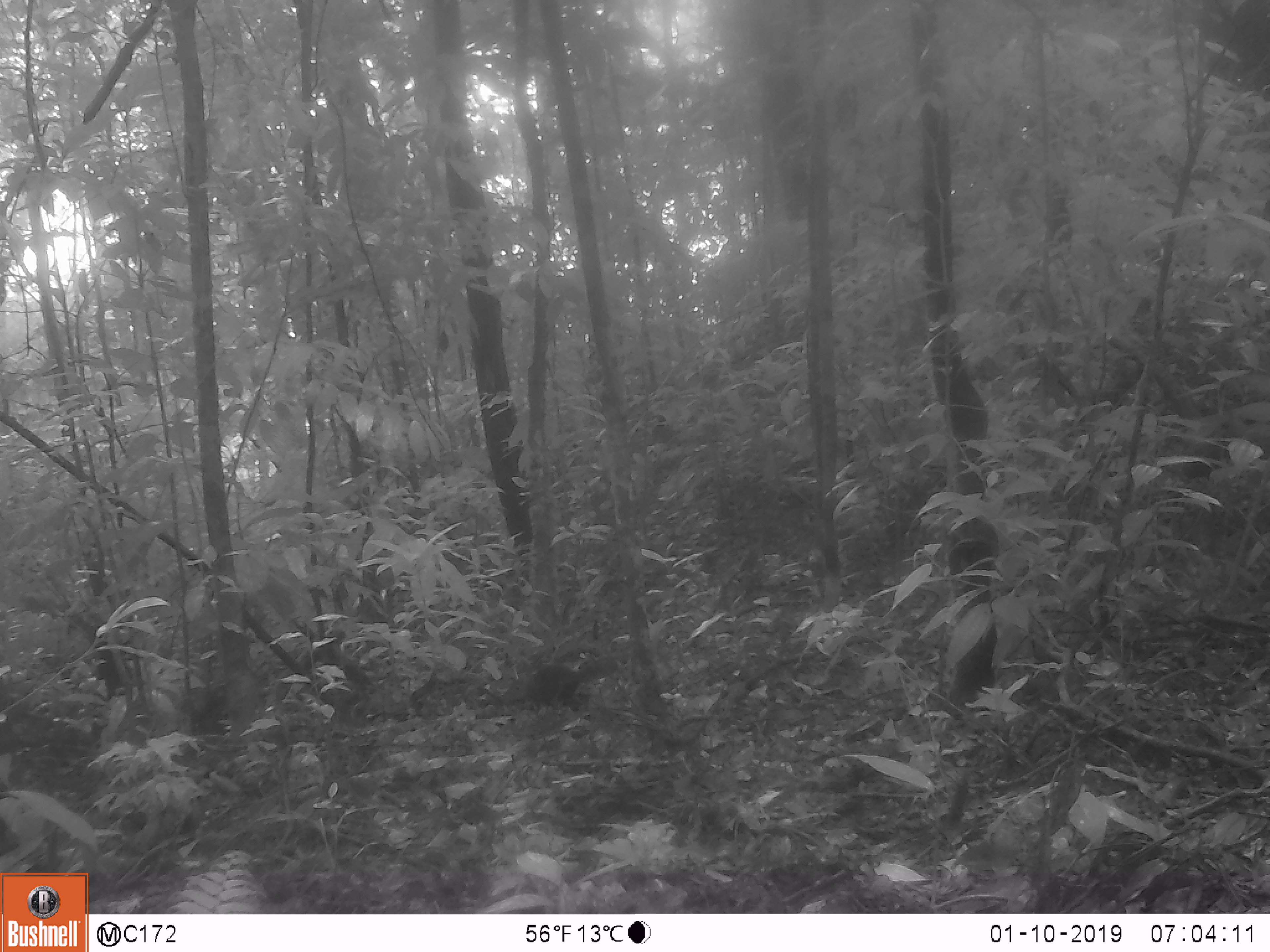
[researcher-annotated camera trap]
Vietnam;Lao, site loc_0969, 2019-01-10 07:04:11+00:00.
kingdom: Animalia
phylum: Chordata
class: Mammalia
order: Rodentia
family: Sciuridae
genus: Dremomys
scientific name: Dremomys rufigenis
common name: red-cheeked squirrel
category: red cheeked squirrel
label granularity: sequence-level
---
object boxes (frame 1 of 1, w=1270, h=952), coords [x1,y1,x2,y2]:
red cheeked squirrel: [478,657,617,711]